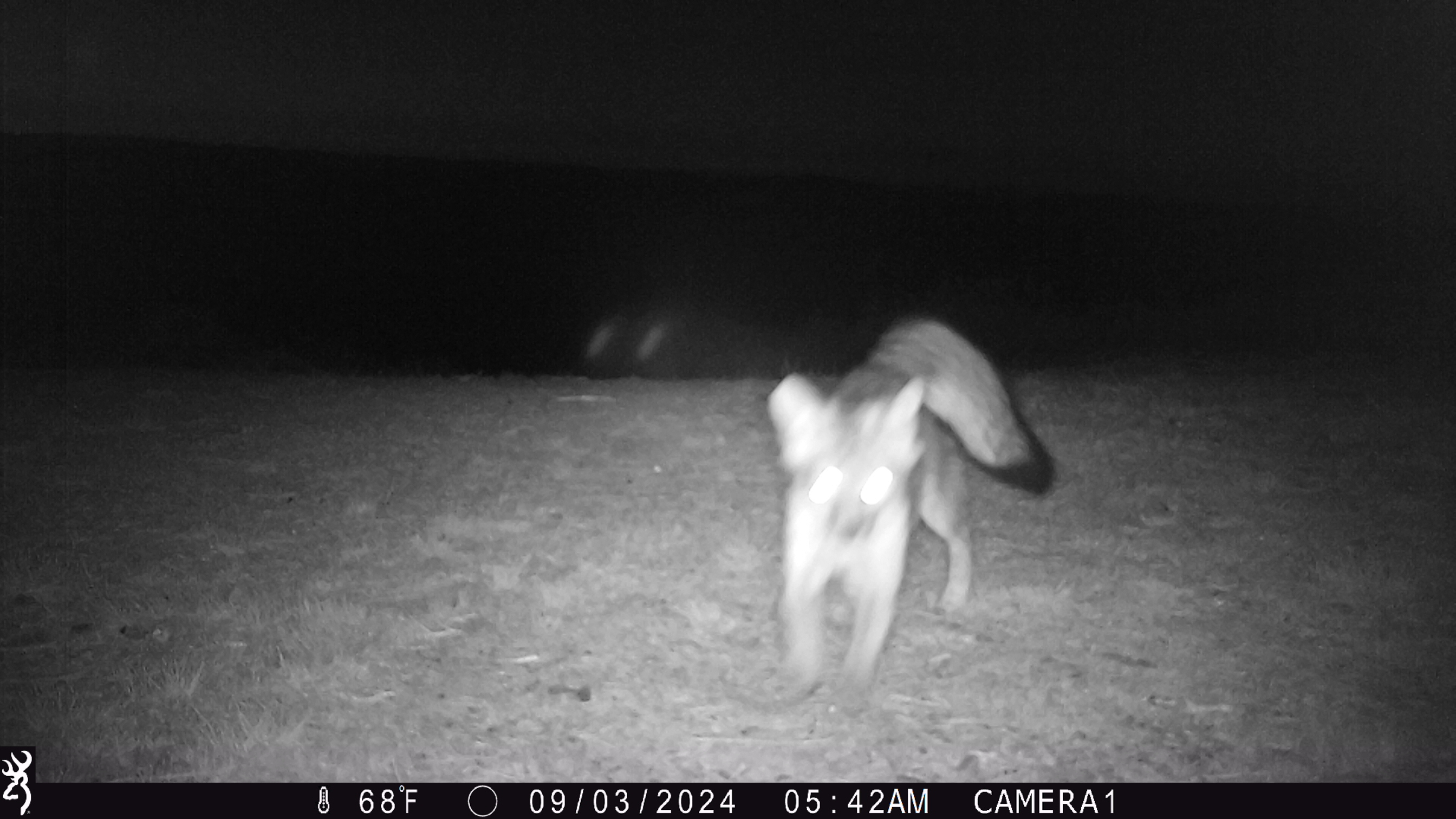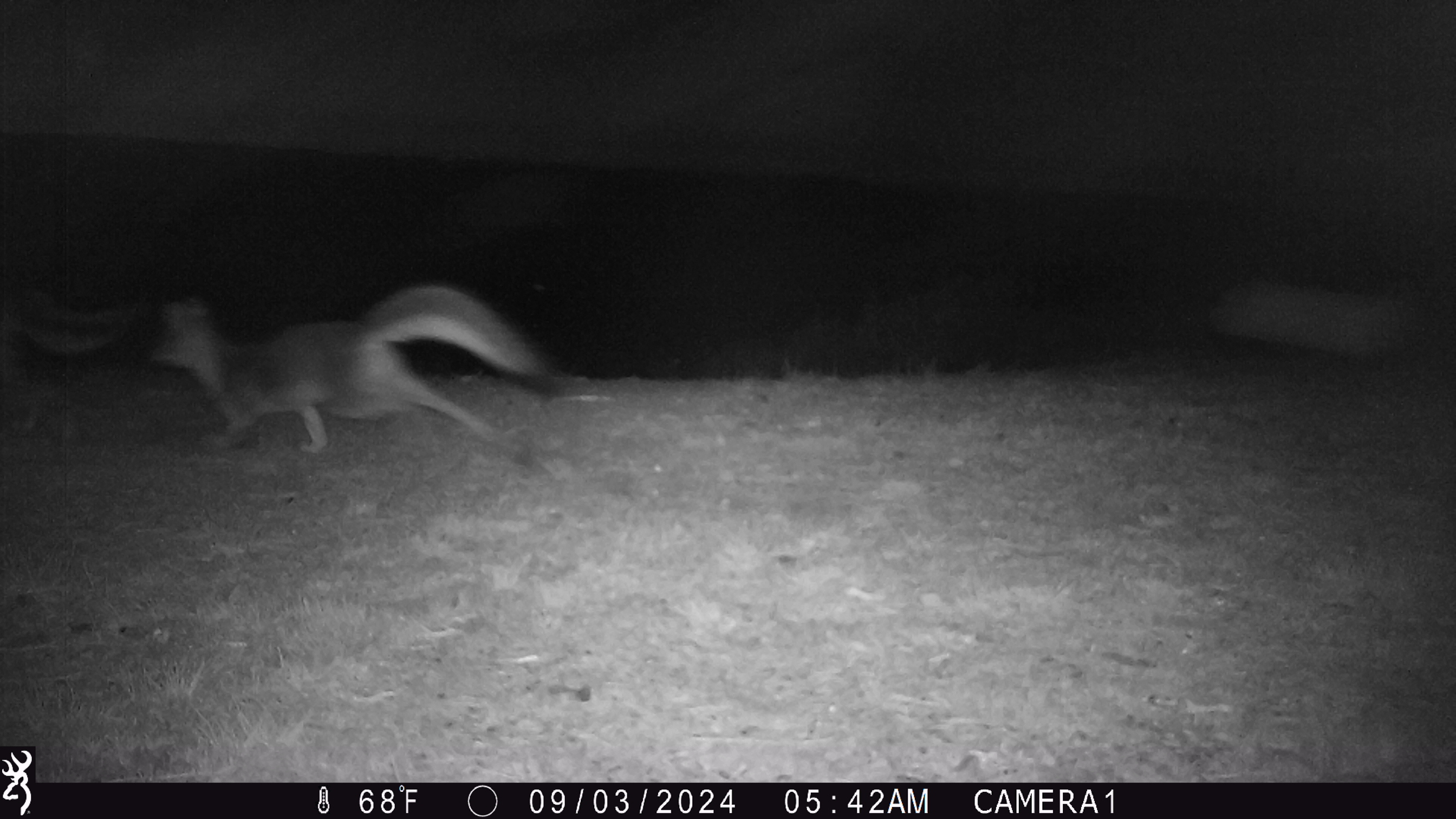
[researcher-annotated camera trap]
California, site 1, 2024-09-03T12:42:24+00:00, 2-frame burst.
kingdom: Animalia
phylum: Chordata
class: Mammalia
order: Carnivora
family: Canidae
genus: Urocyon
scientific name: Urocyon cinereoargenteus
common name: gray fox